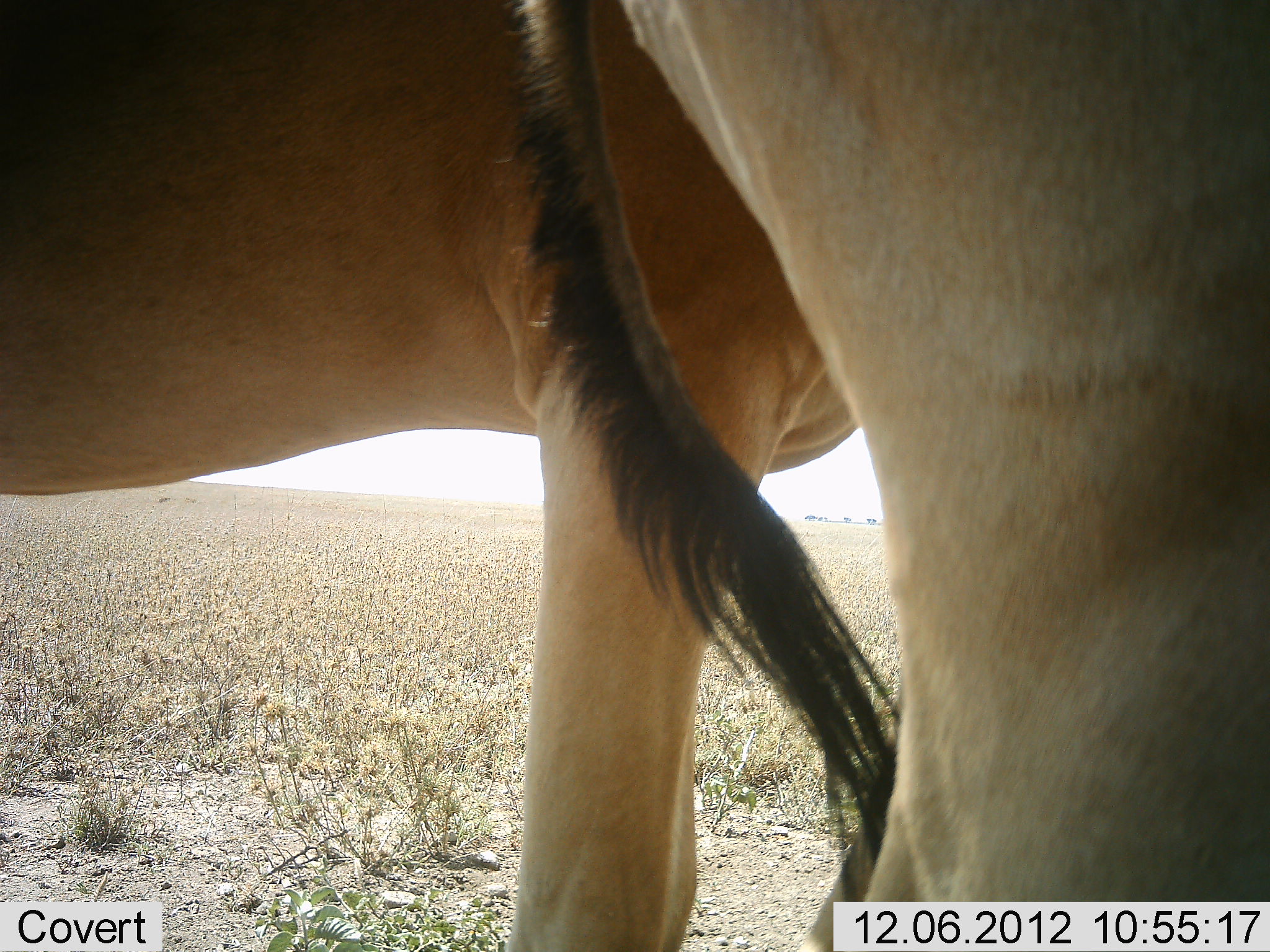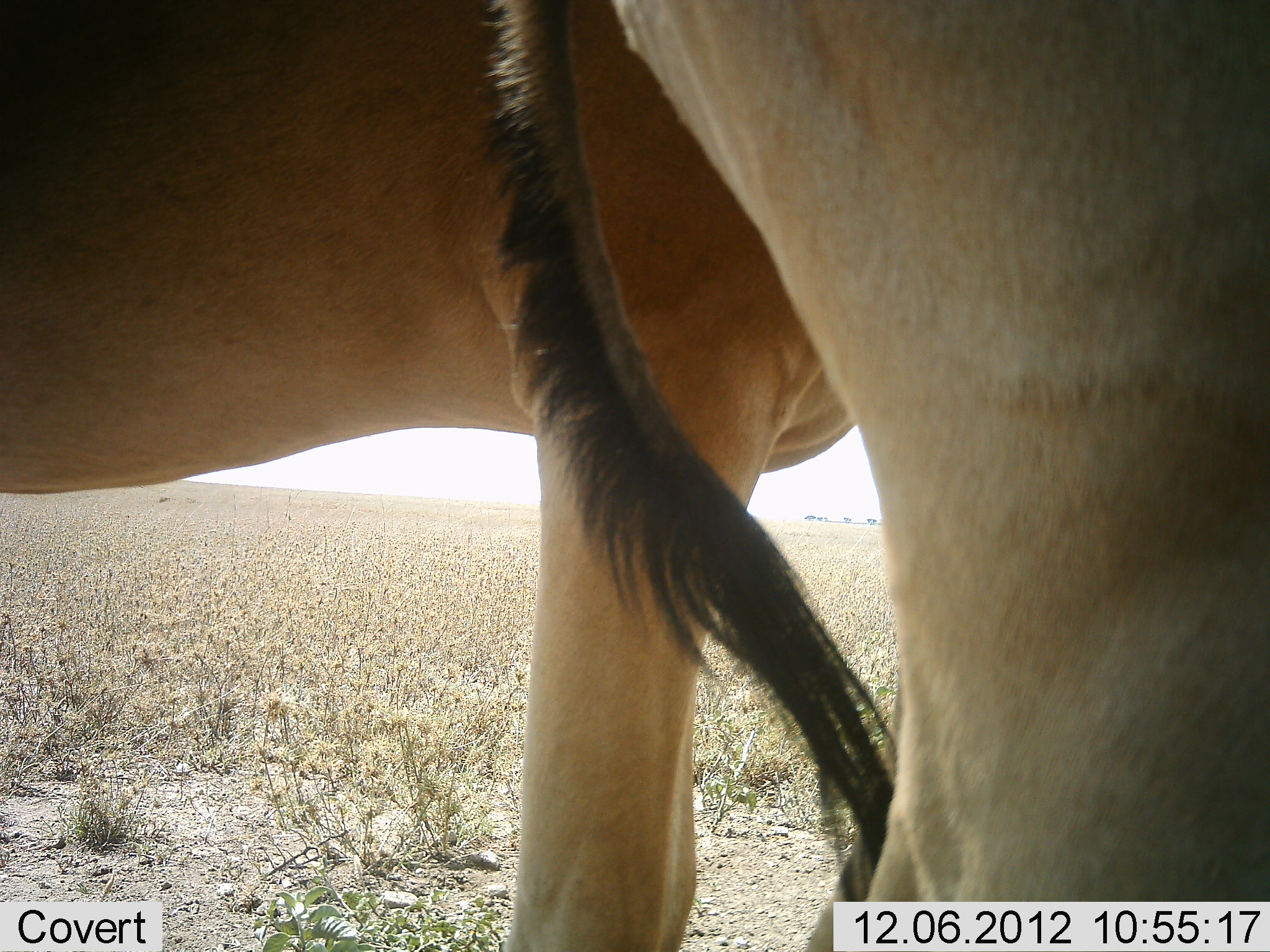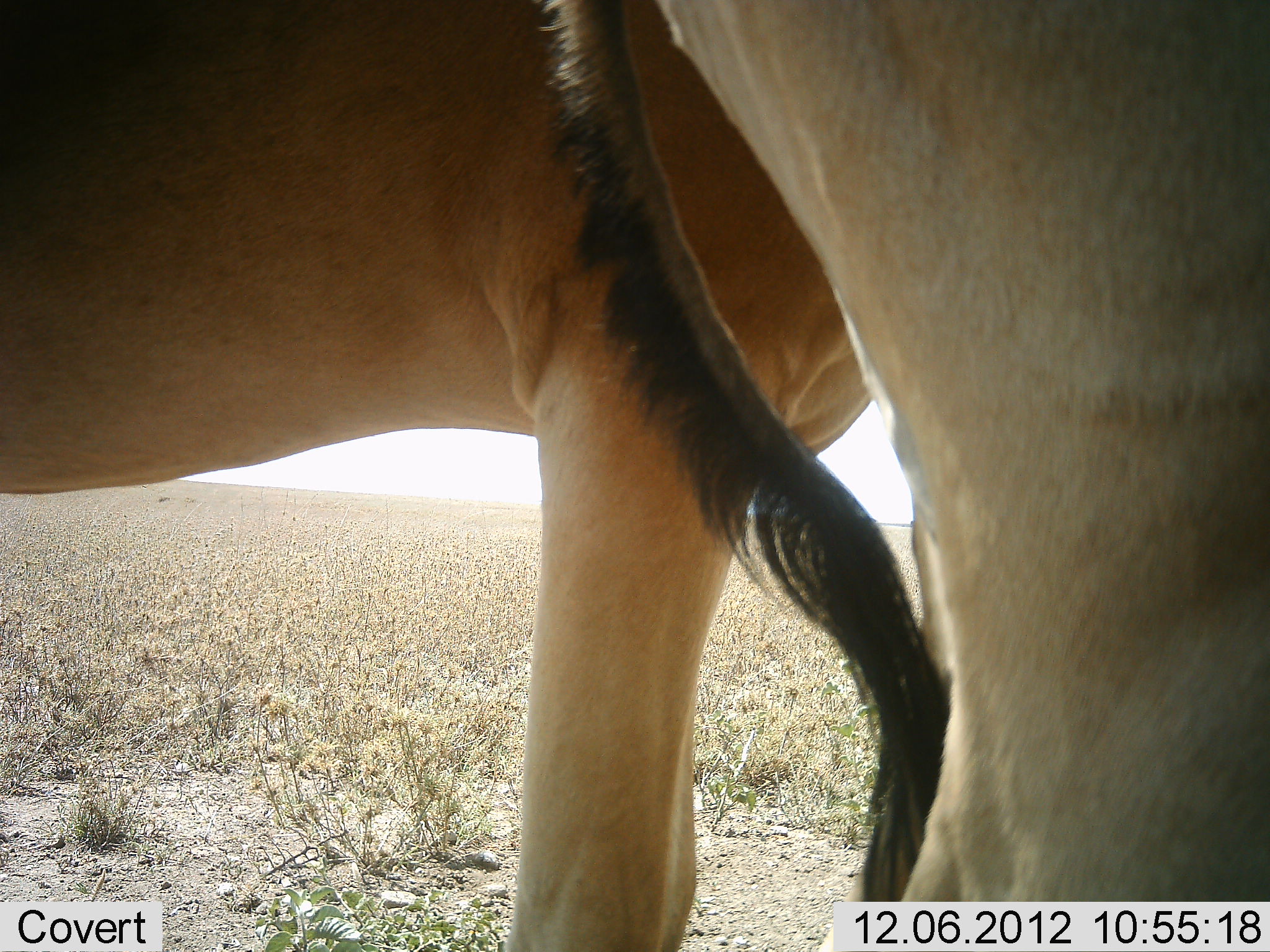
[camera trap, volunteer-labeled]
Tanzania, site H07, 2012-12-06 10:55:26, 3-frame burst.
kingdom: Animalia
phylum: Chordata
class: Mammalia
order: Artiodactyla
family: Bovidae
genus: Alcelaphus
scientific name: Alcelaphus buselaphus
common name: hartebeest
Hartebeest (Alcelaphus buselaphus), count 2. Behavior (volunteer vote fractions): standing 100%, resting 0%, moving 10%, interacting 0%. Young present (vote fraction): 0%. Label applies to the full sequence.